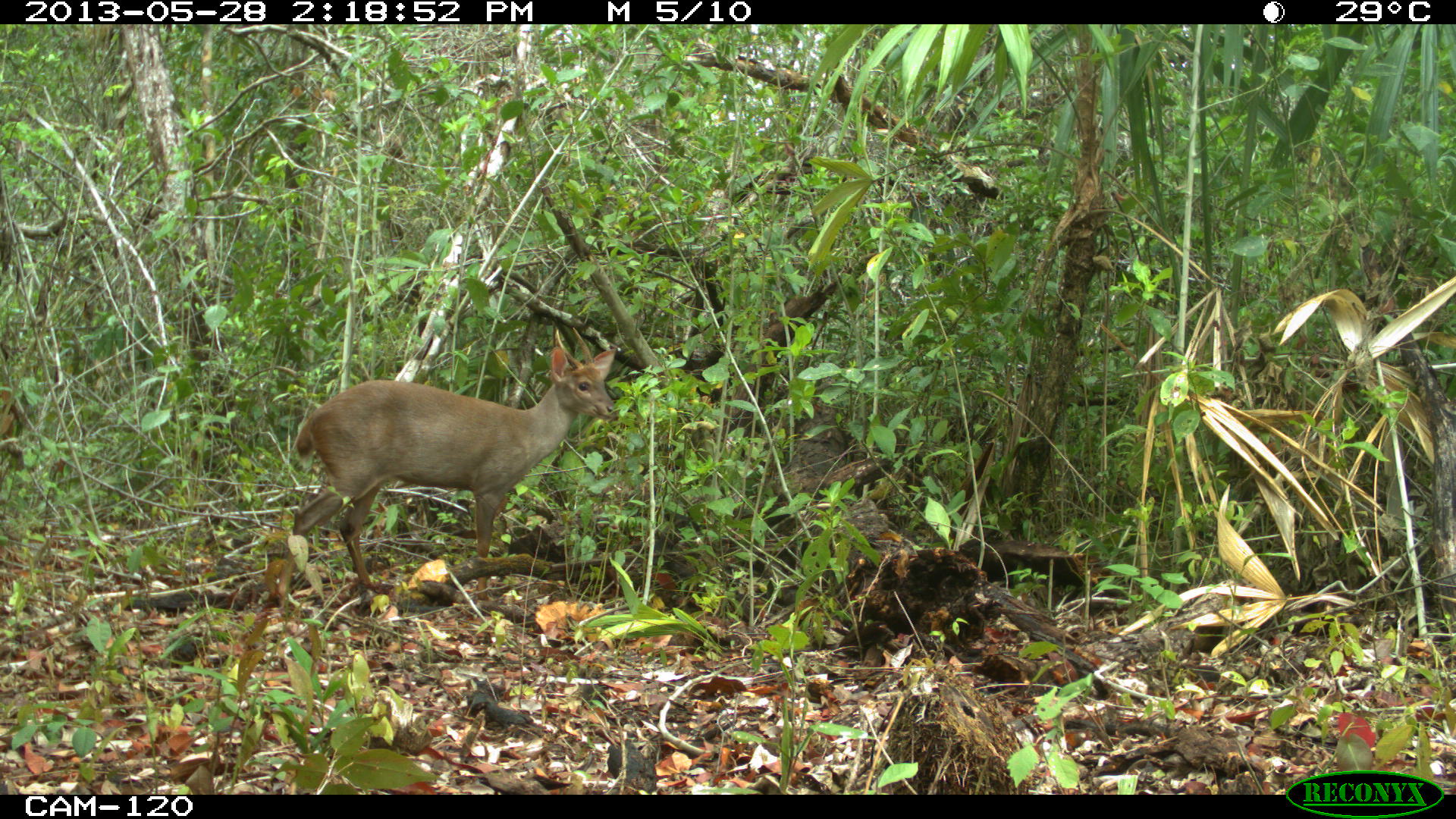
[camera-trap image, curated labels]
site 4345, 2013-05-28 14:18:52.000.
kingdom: Animalia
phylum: Chordata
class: Mammalia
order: Artiodactyla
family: Cervidae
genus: Odocoileus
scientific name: Odocoileus pandora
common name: yucatán brown brocket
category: mazama pandora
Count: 1.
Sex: male.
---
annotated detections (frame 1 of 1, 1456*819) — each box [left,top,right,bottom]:
mazama pandora: [274,345,619,609]